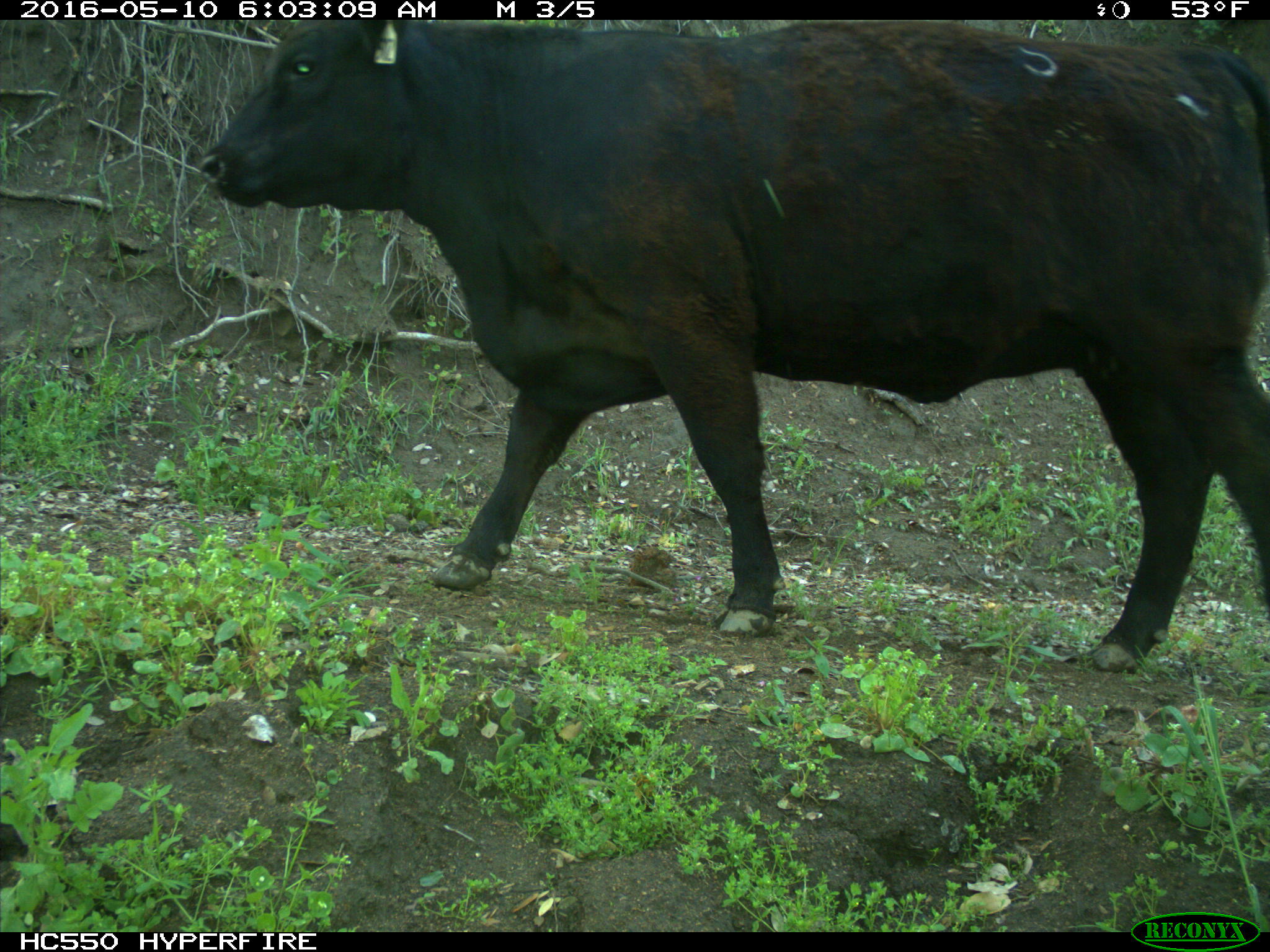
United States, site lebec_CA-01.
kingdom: Animalia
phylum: Chordata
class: Mammalia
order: Artiodactyla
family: Bovidae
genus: Bos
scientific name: Bos taurus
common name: domestic cow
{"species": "Bos taurus (domestic cow)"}